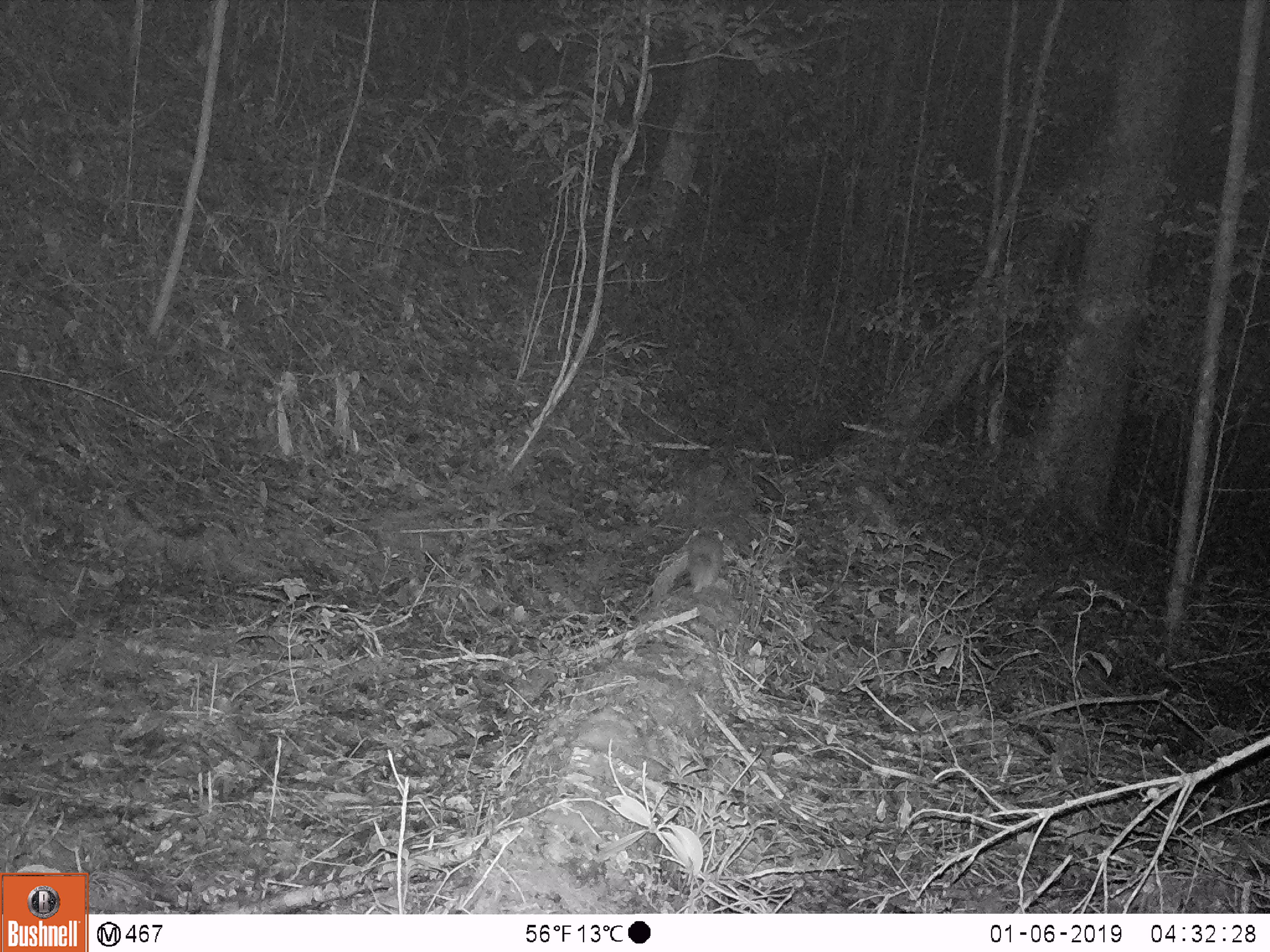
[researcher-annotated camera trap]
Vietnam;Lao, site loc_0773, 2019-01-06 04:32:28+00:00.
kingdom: Animalia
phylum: Chordata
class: Mammalia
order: Carnivora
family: Mustelidae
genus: Melogale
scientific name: Melogale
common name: ferret badger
Ferret badger (Melogale). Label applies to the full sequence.